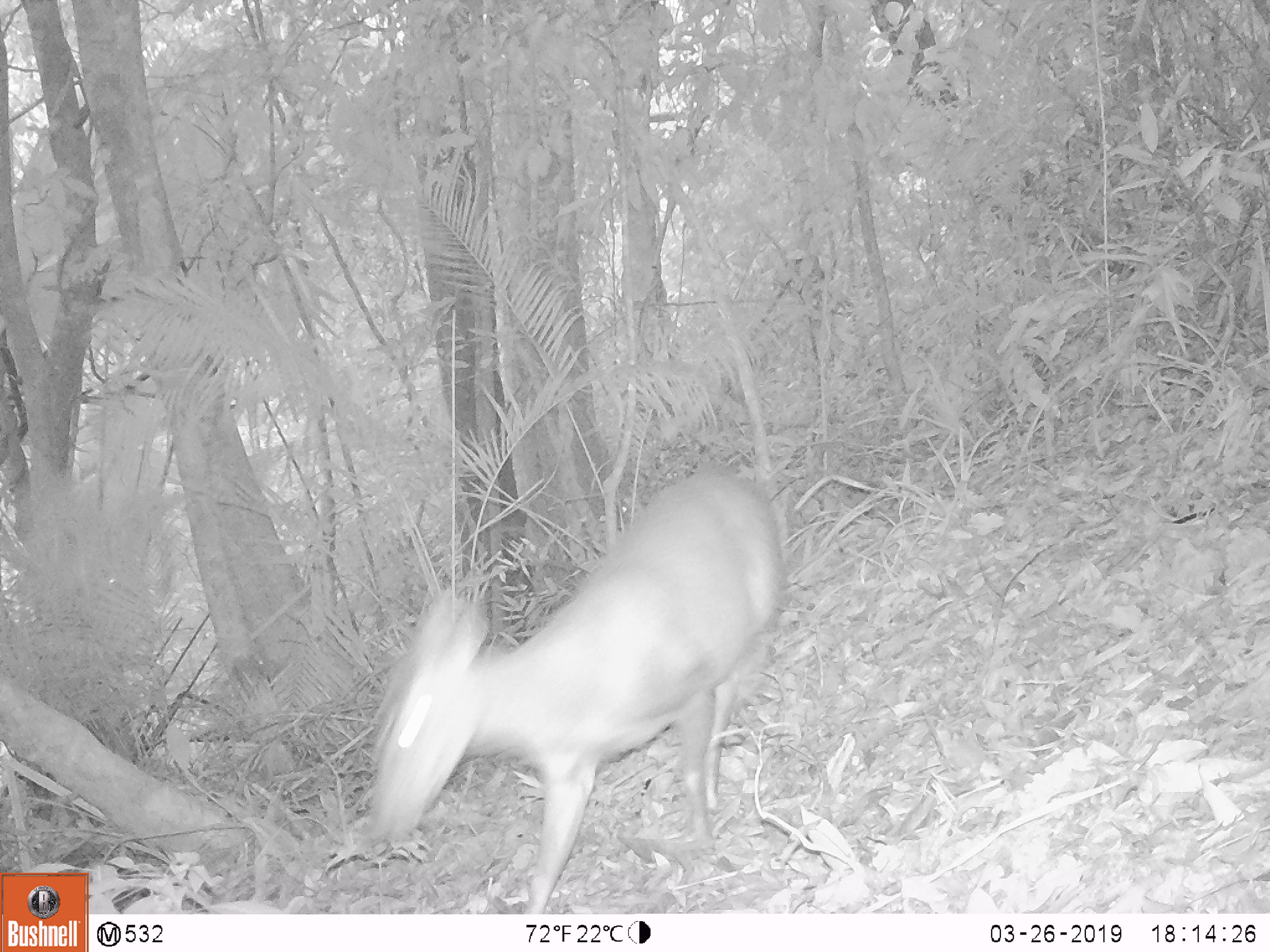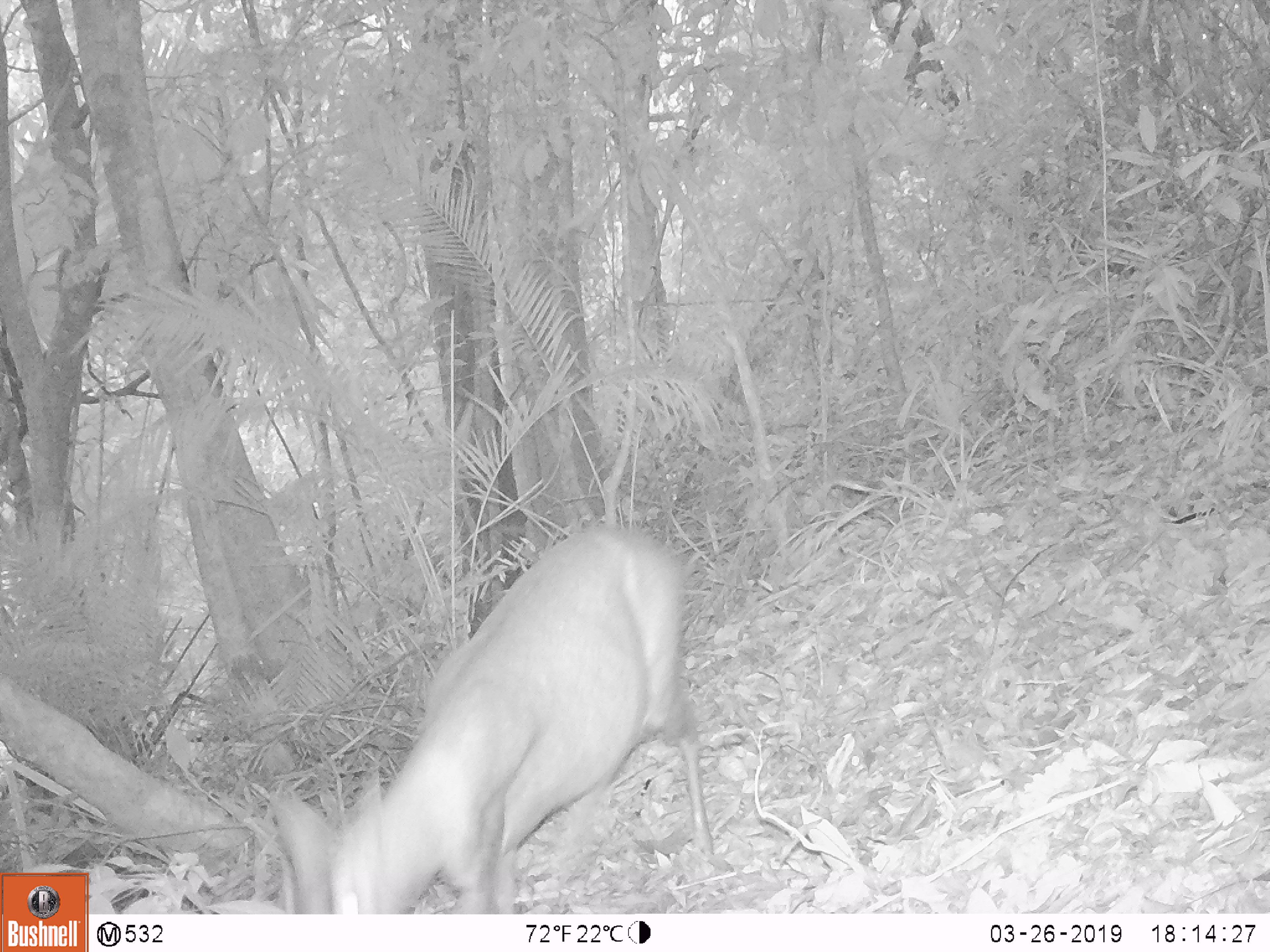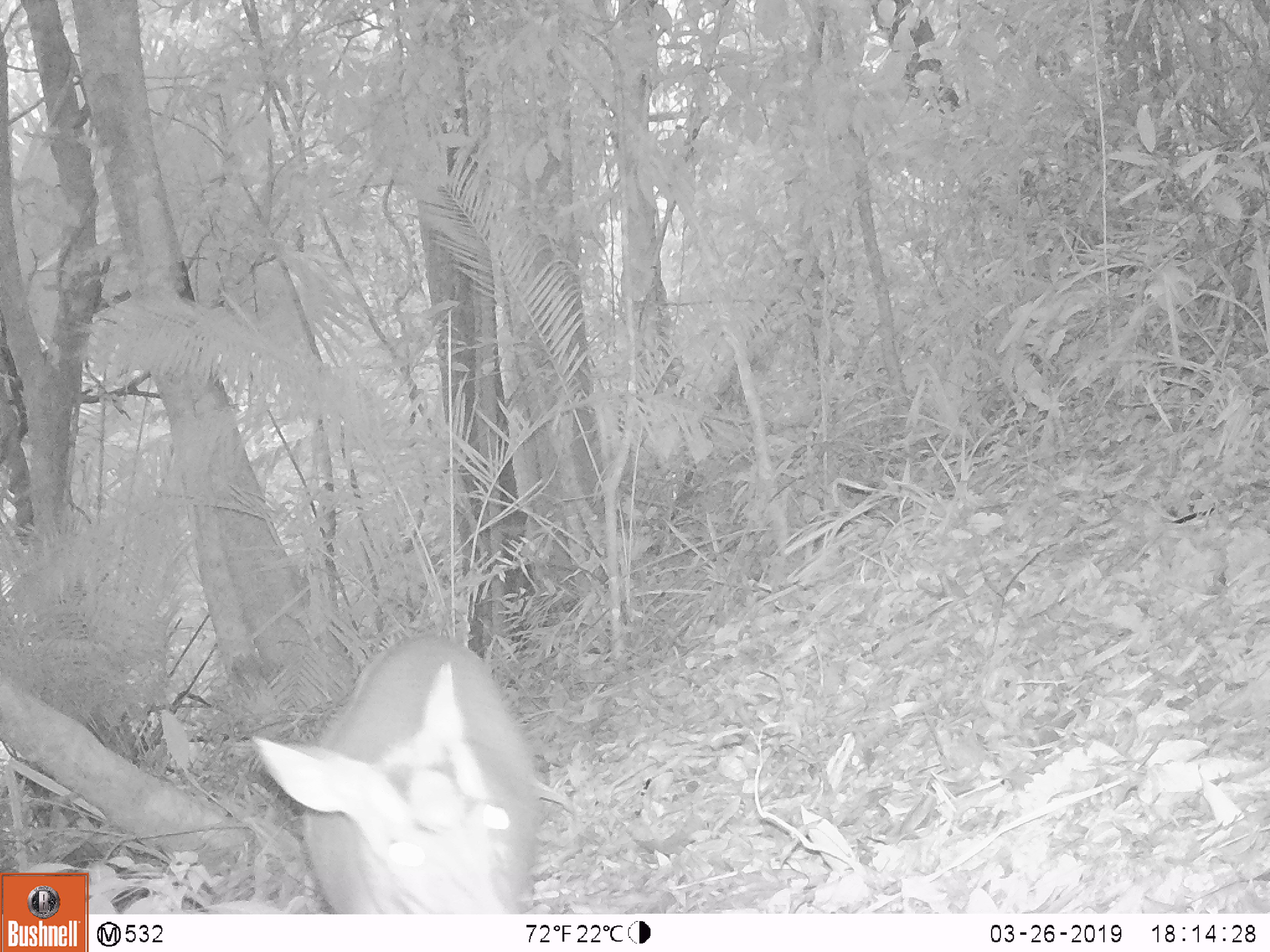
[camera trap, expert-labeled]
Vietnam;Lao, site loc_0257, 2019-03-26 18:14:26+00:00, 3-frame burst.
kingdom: Animalia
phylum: Chordata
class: Mammalia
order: Artiodactyla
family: Cervidae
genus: Muntiacus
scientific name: Muntiacus rooseveltorum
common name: roosevelt's muntjac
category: roosevelts muntjac group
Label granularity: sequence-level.